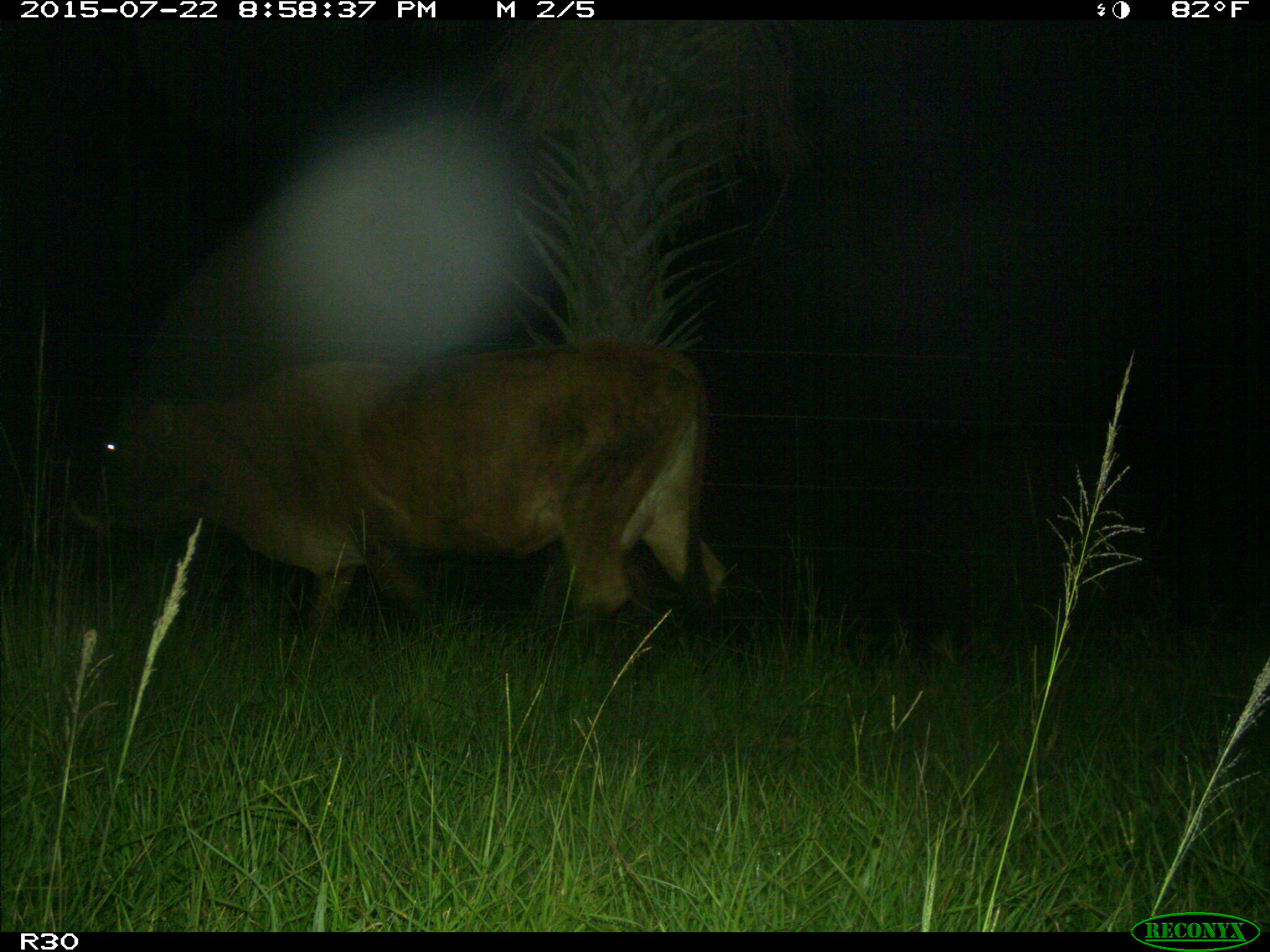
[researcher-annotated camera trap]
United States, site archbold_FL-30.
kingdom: Animalia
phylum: Chordata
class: Mammalia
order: Artiodactyla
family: Bovidae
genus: Bos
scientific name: Bos taurus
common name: domestic cow